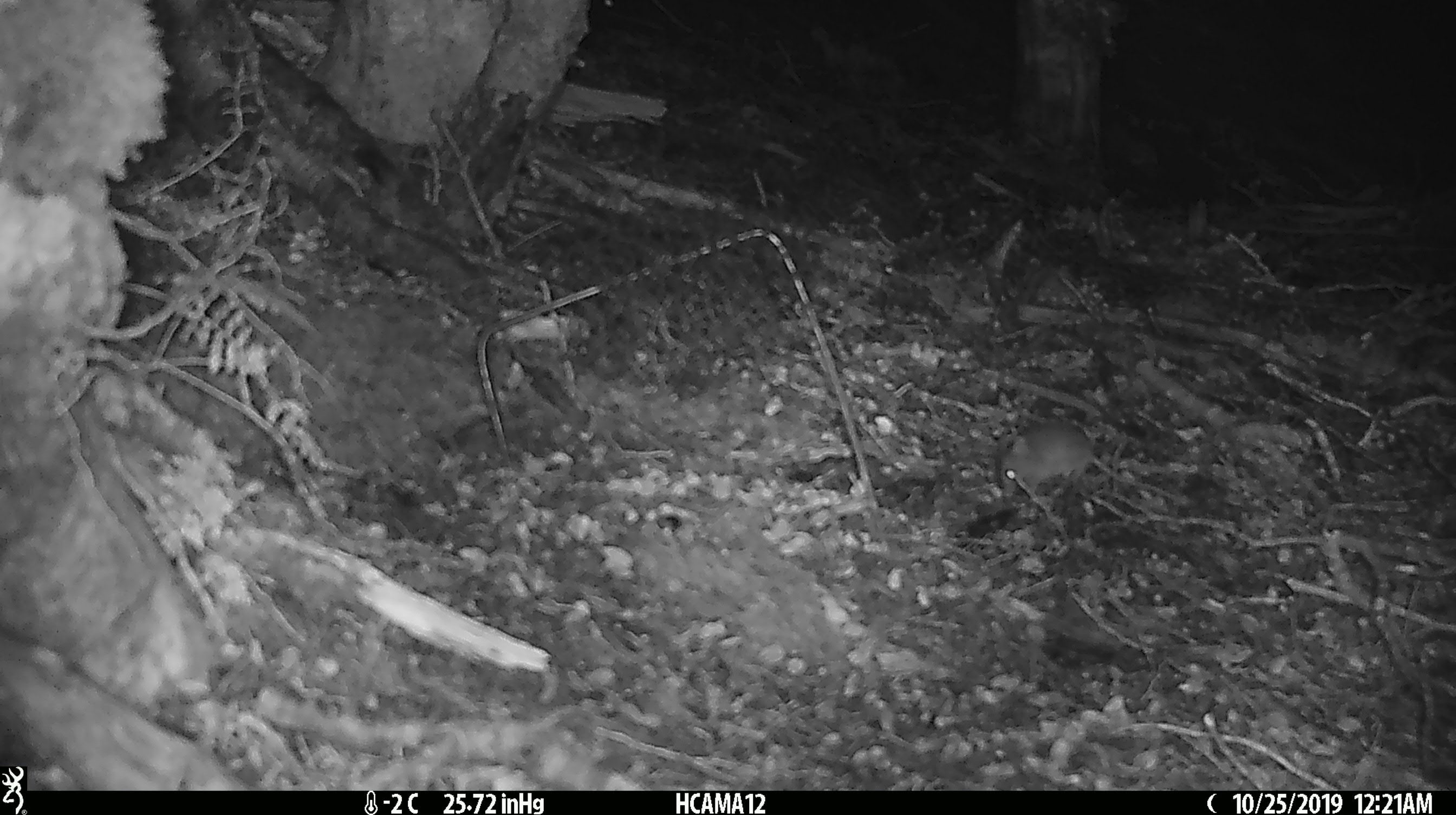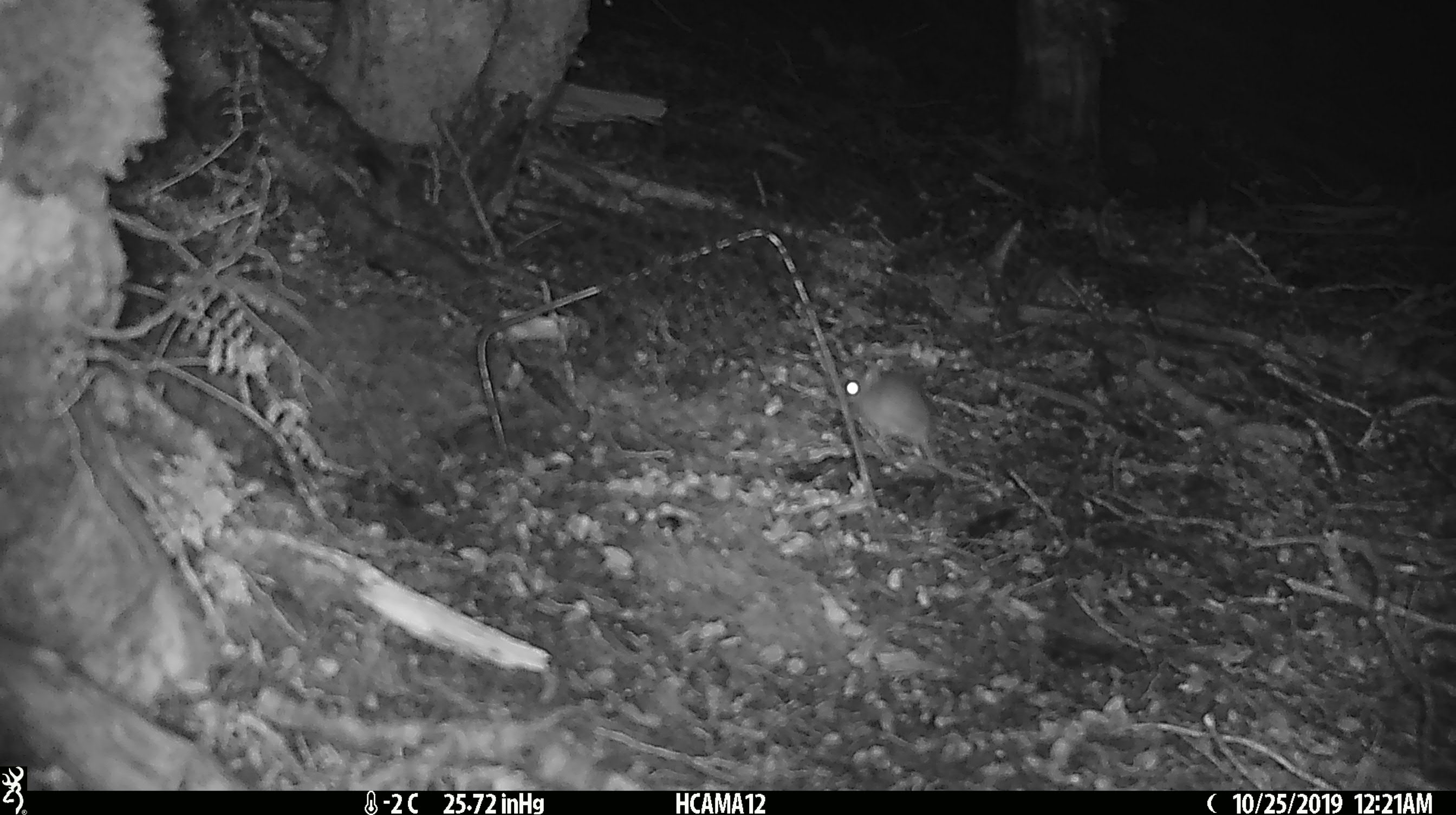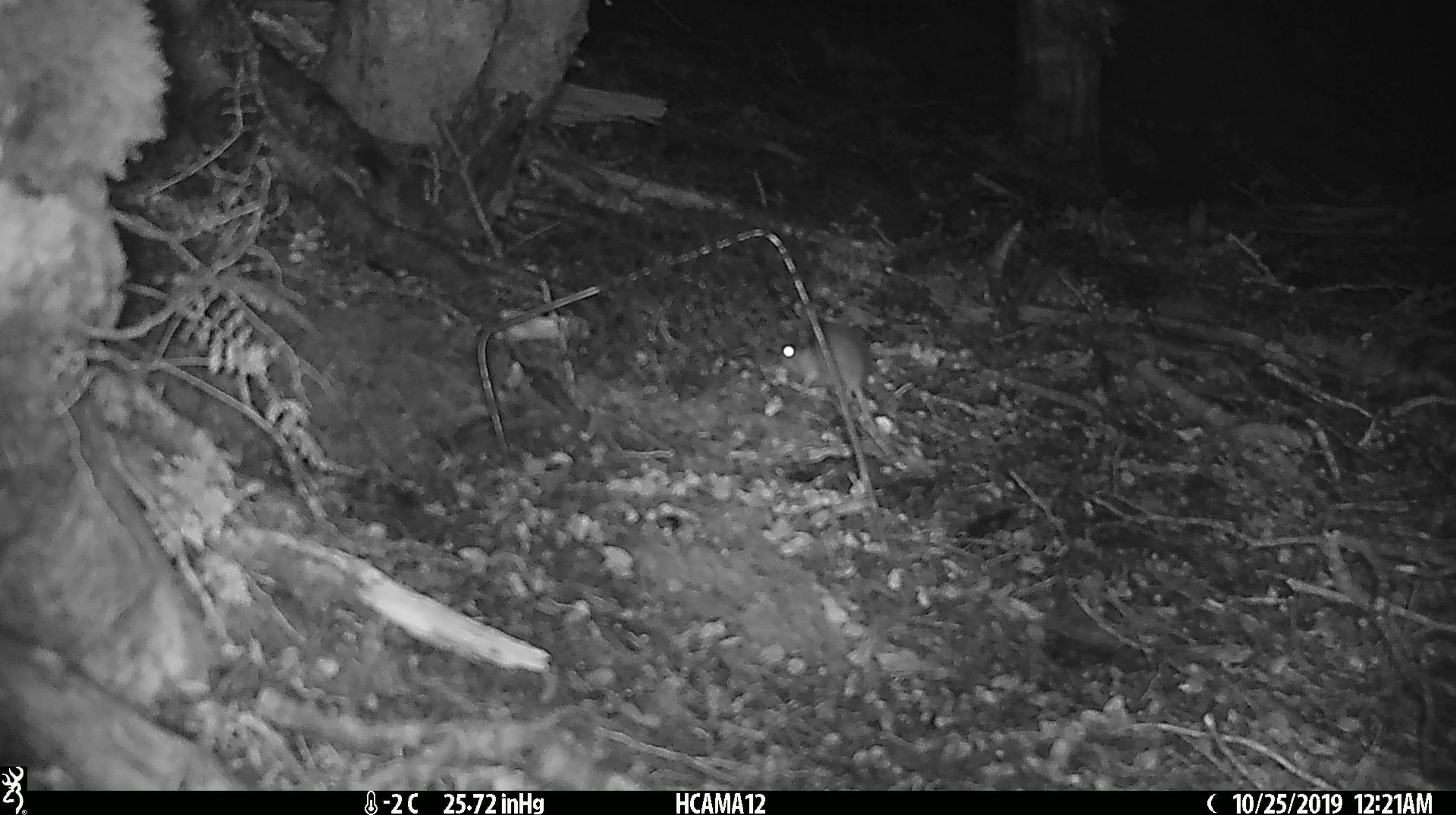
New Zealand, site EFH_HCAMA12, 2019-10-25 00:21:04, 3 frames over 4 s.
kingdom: Animalia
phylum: Chordata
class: Mammalia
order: Rodentia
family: Muridae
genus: Mus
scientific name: Mus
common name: mouse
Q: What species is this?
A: Mouse (Mus).